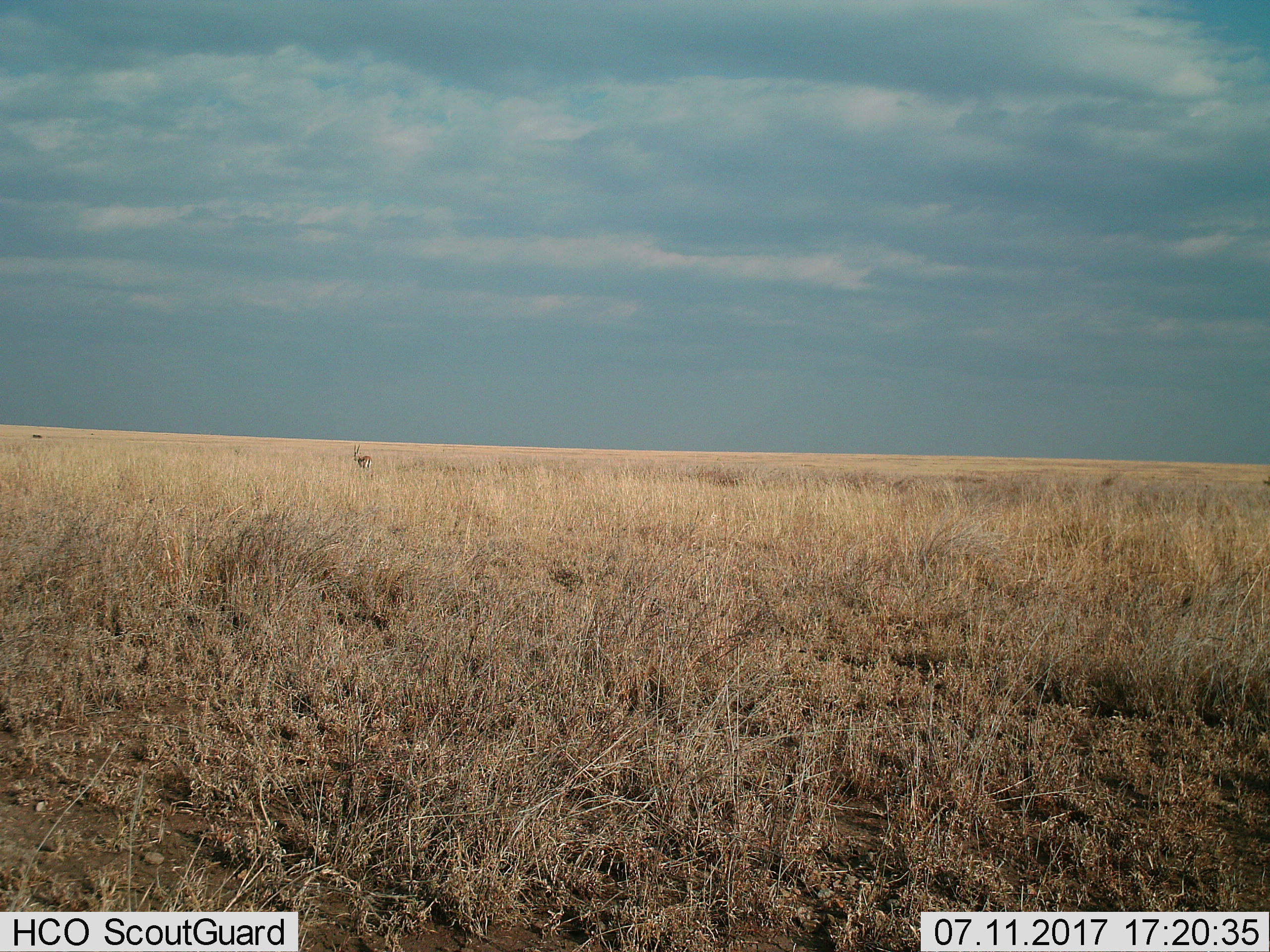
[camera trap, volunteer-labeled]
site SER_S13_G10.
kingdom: Animalia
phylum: Chordata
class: Mammalia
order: Artiodactyla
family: Bovidae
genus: Eudorcas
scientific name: Eudorcas thomsonii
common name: thomson's gazelle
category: gazellethomsons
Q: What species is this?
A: Gazellethomsons (thomson's gazelle) (Eudorcas thomsonii).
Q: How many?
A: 1.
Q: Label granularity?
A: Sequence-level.